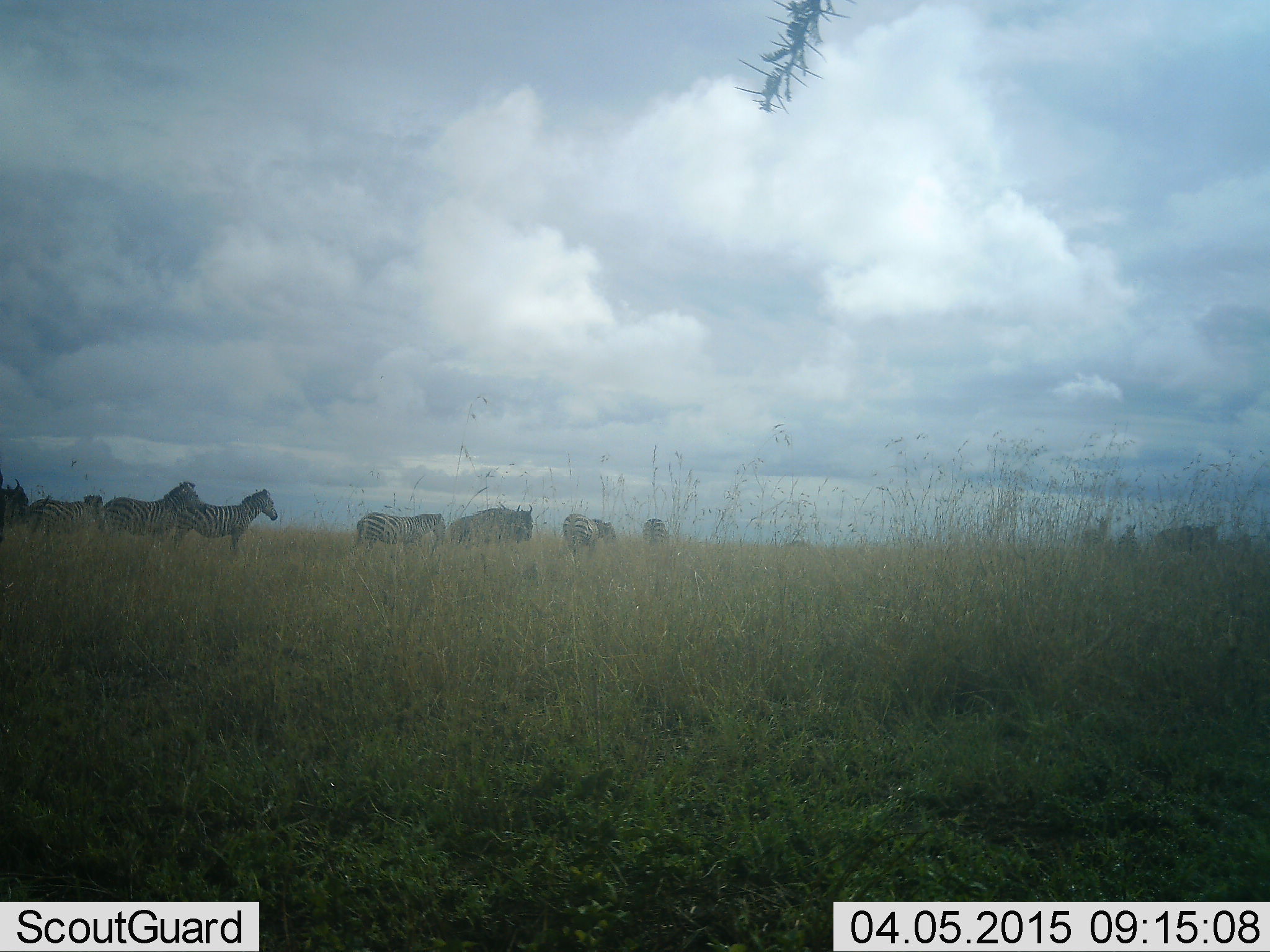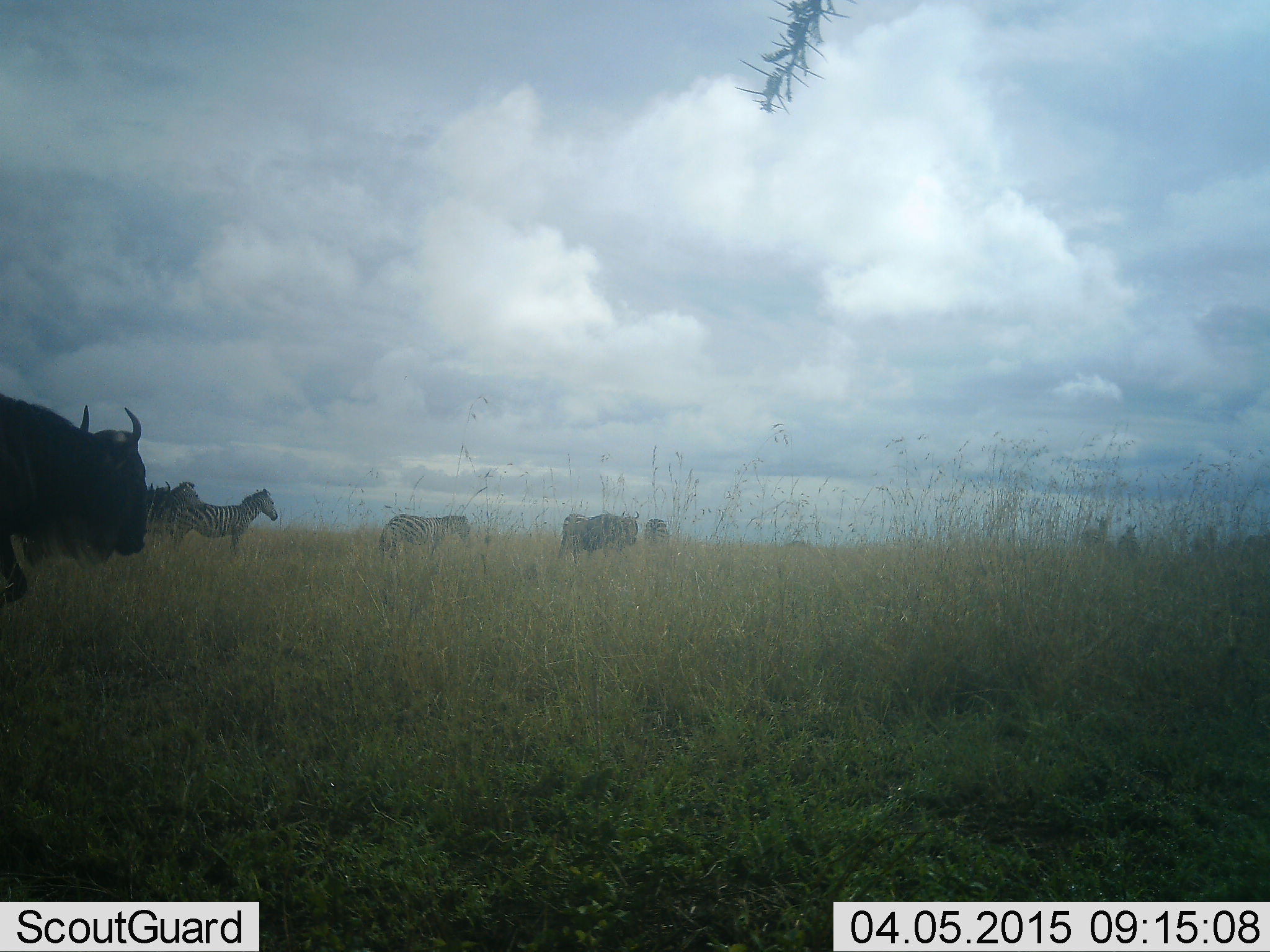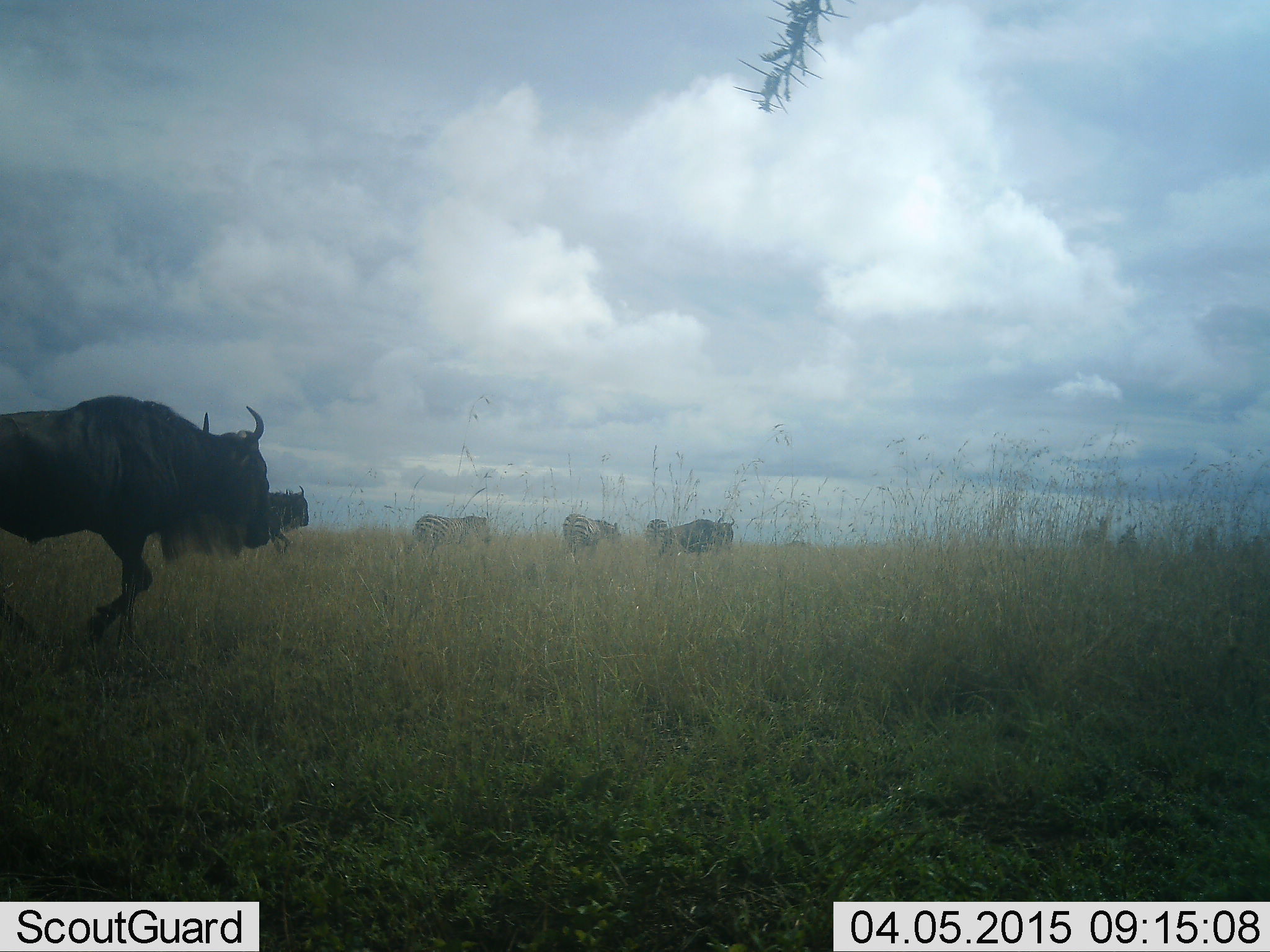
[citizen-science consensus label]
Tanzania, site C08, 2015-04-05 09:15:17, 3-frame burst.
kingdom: Animalia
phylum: Chordata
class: Mammalia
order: Artiodactyla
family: Bovidae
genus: Connochaetes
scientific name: Connochaetes taurinus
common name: blue wildebeest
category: wildebeest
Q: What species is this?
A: Wildebeest (blue wildebeest) (Connochaetes taurinus).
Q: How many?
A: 5.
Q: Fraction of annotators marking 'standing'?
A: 30%.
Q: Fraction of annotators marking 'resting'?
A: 0%.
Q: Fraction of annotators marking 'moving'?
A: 90%.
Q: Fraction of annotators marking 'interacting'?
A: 0%.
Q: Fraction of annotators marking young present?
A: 0%.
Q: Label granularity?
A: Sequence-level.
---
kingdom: Animalia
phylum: Chordata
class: Mammalia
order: Perissodactyla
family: Equidae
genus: Equus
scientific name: Equus quagga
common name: plains zebra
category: zebra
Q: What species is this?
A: Zebra (plains zebra) (Equus quagga).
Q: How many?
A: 6.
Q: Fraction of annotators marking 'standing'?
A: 67%.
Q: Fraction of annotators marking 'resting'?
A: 0%.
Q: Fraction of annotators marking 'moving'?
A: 58%.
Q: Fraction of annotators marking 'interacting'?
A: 0%.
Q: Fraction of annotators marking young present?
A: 0%.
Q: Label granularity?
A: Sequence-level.